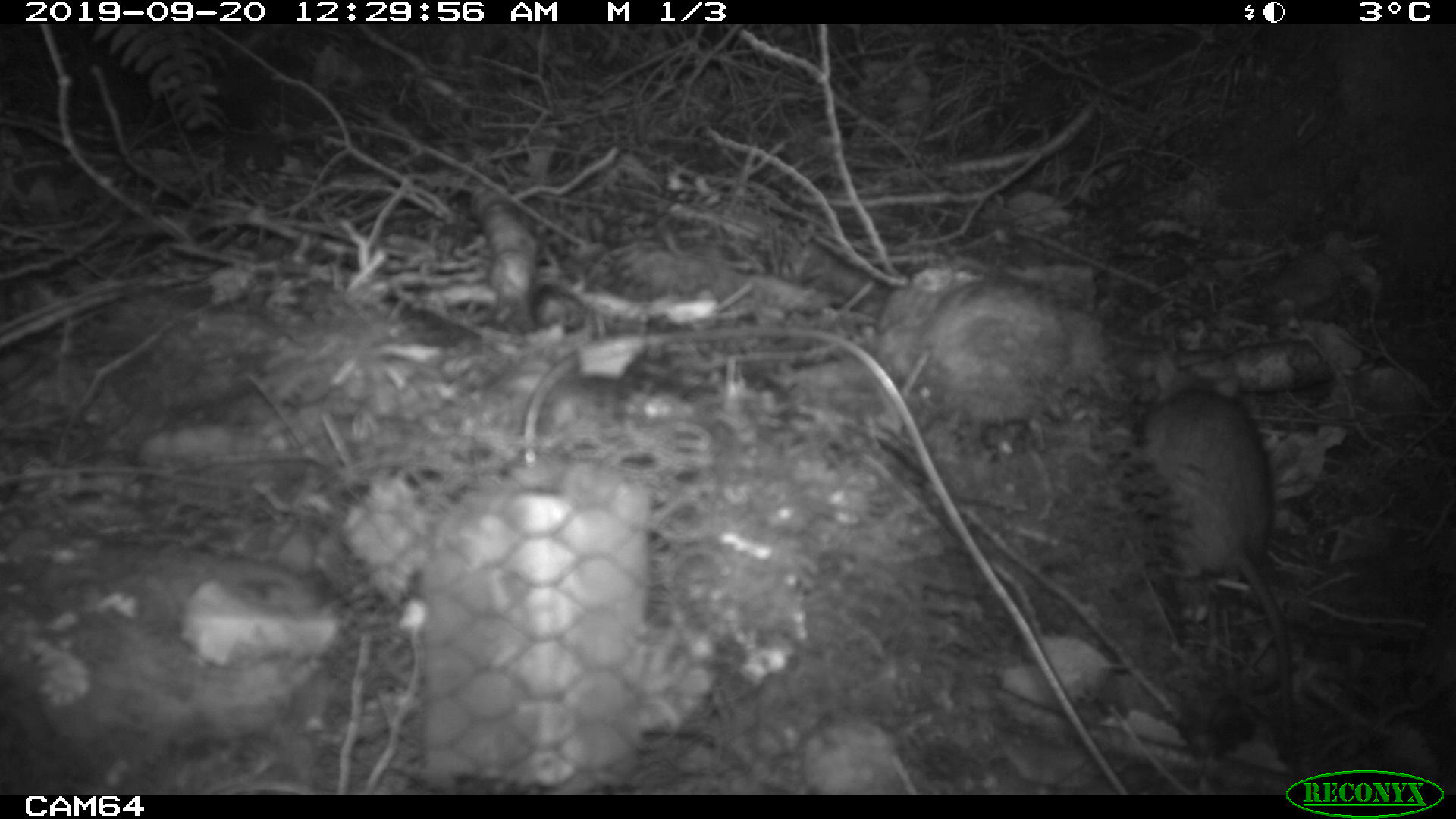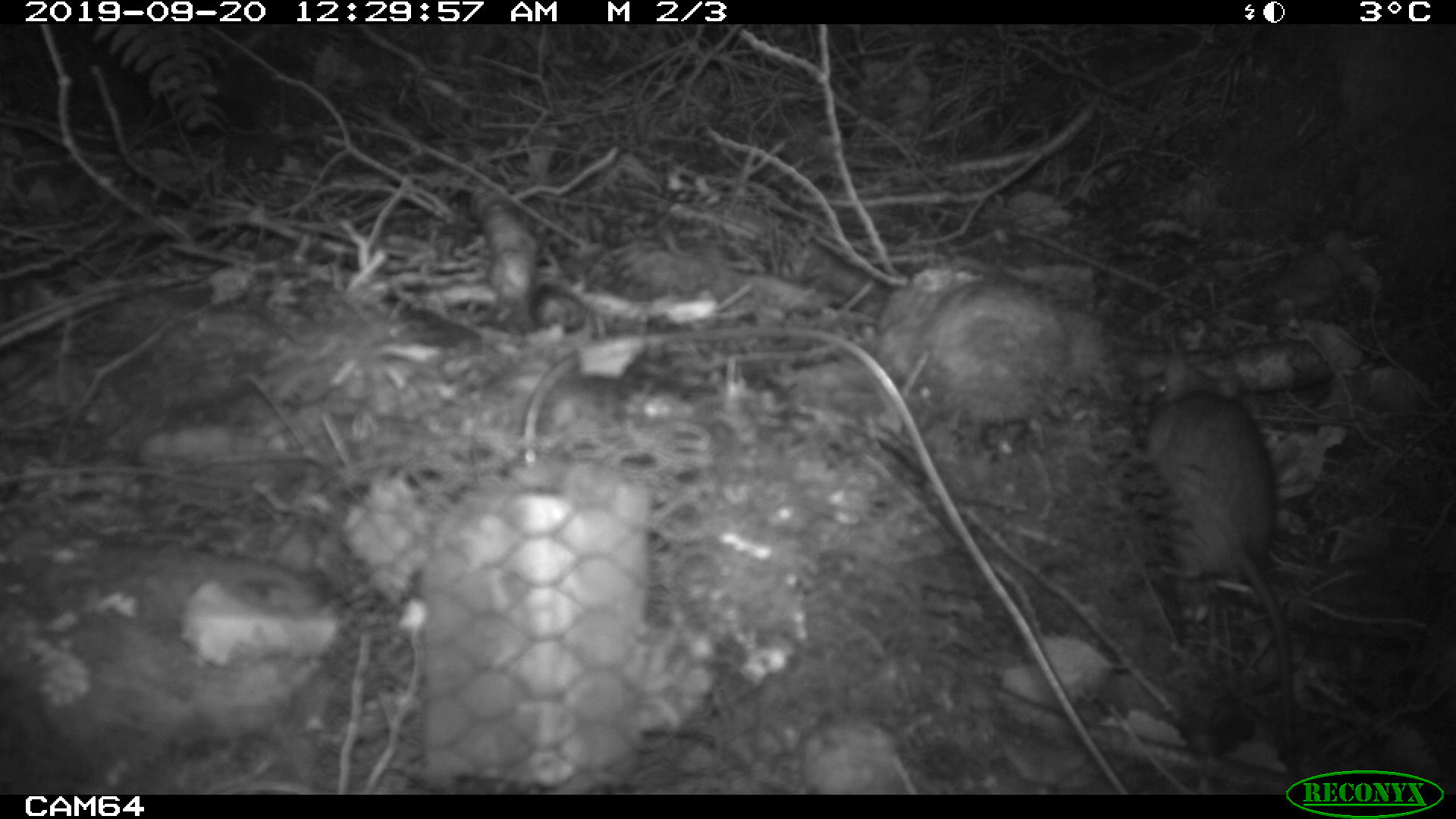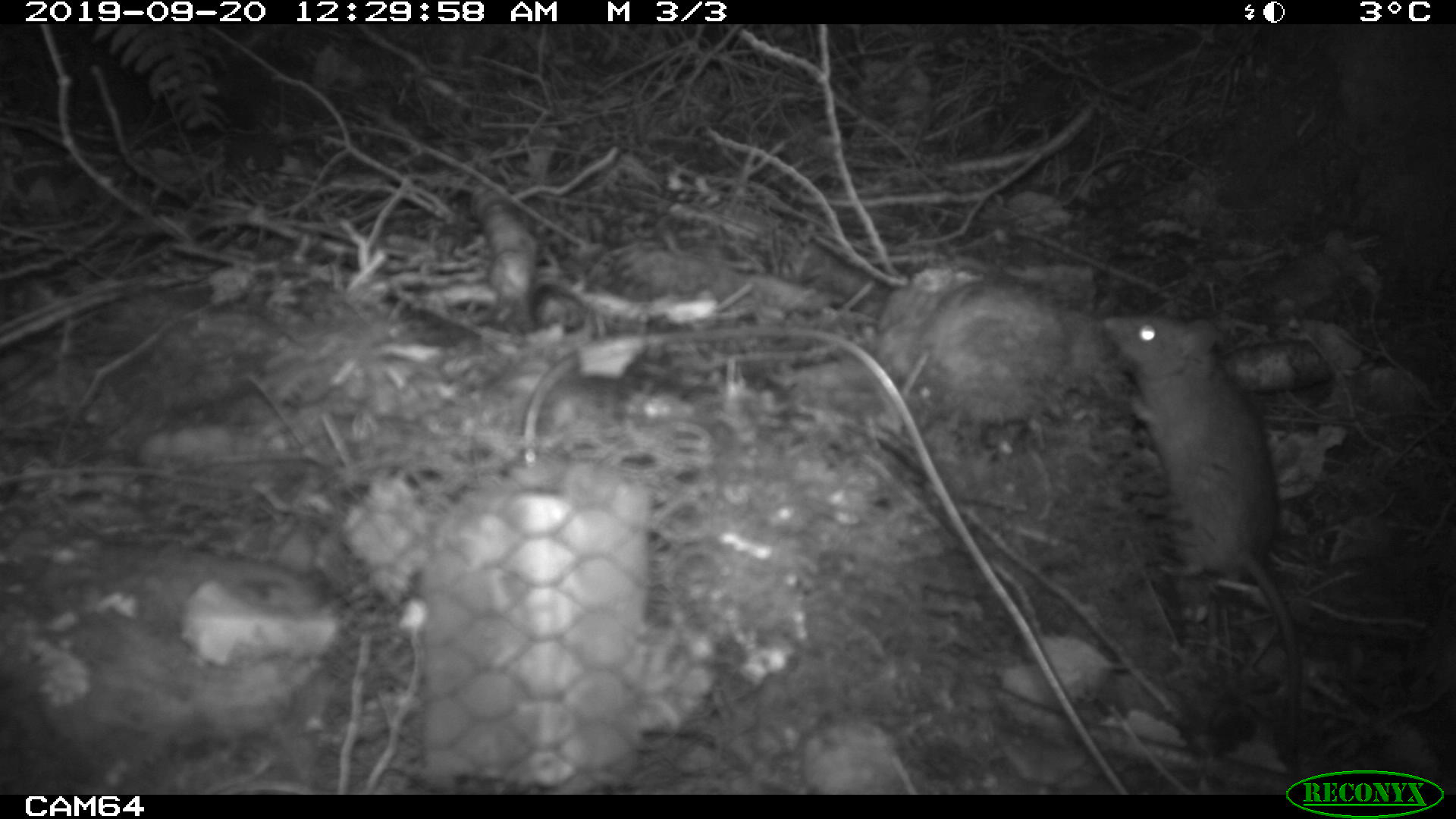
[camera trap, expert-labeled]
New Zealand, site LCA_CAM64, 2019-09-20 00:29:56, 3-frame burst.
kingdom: Animalia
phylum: Chordata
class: Mammalia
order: Rodentia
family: Muridae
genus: Rattus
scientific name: Rattus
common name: rat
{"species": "rat (Rattus)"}